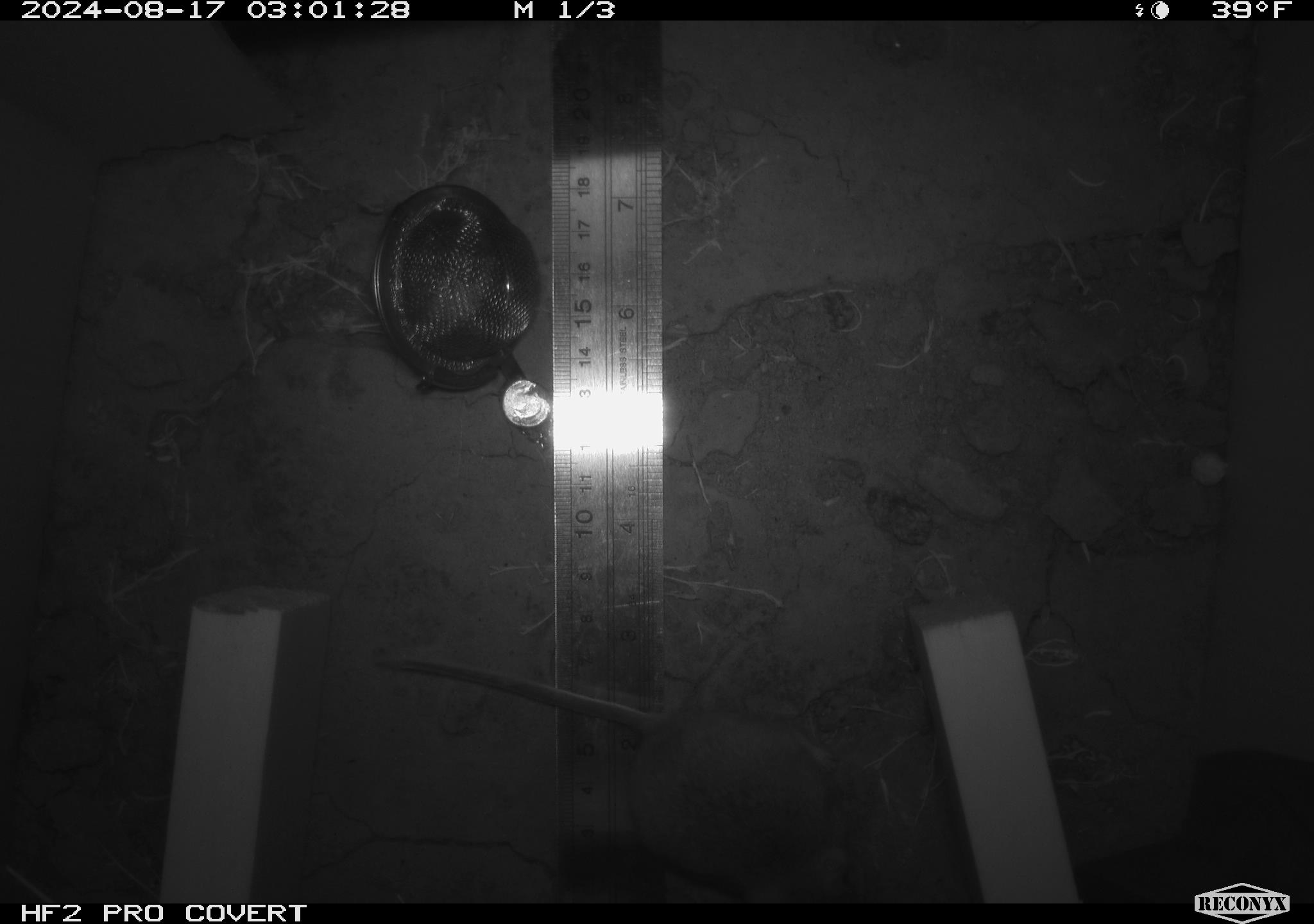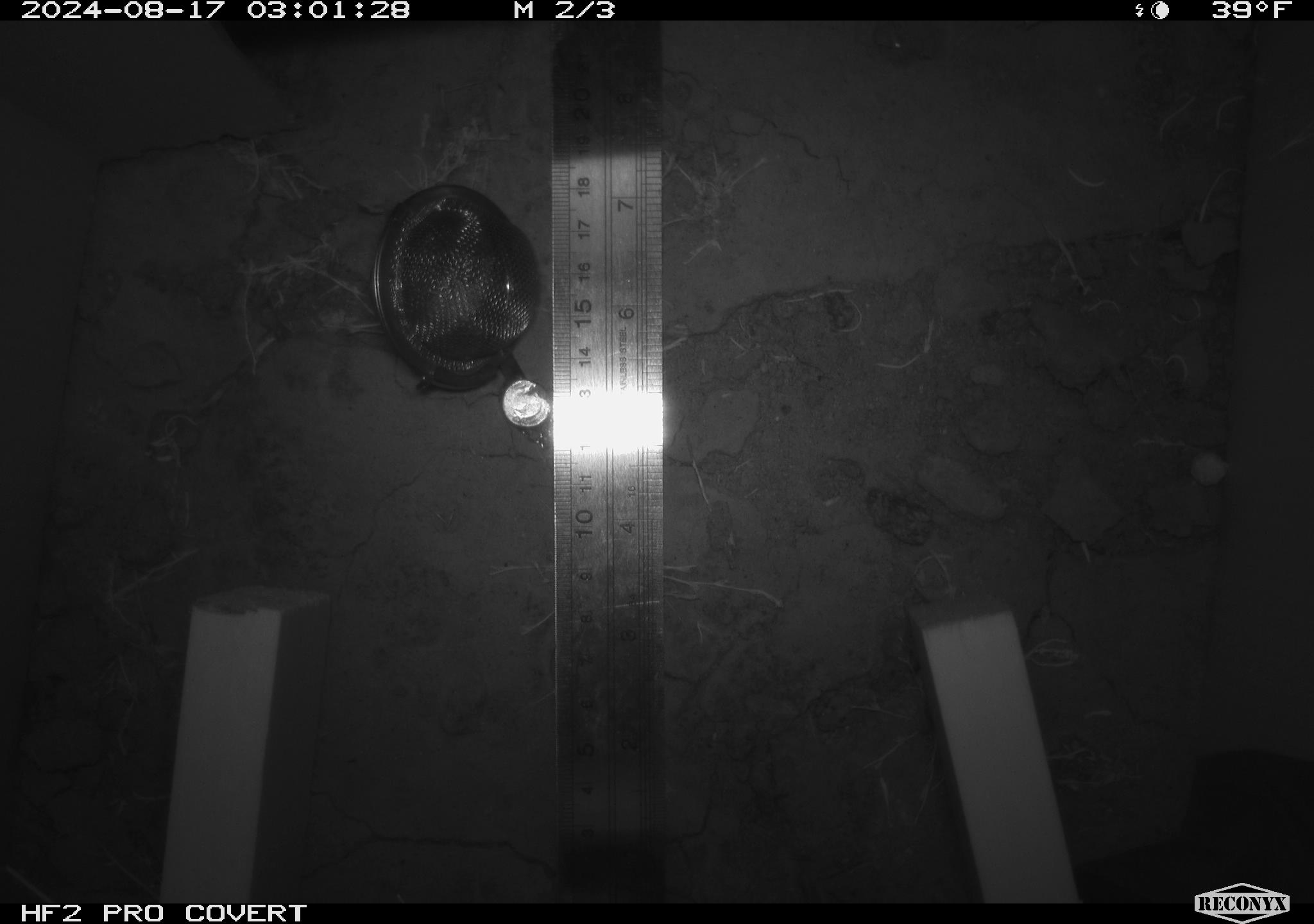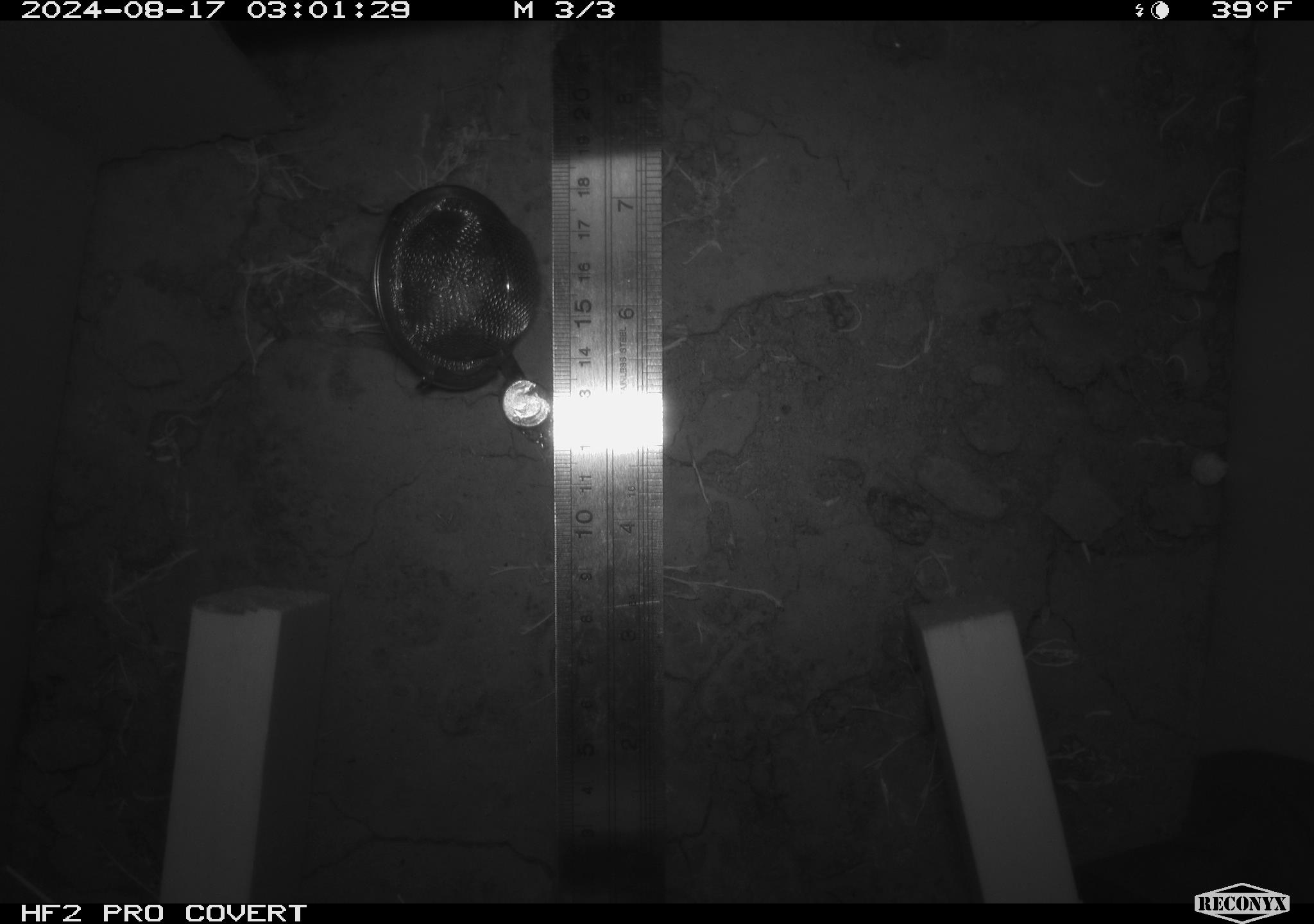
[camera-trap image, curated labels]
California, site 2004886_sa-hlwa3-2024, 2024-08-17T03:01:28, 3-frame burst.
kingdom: Animalia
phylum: Chordata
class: Mammalia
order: Rodentia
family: Heteromyidae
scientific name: Heteromyidae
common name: kangaroo rats and pocket mice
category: heteromyidae family